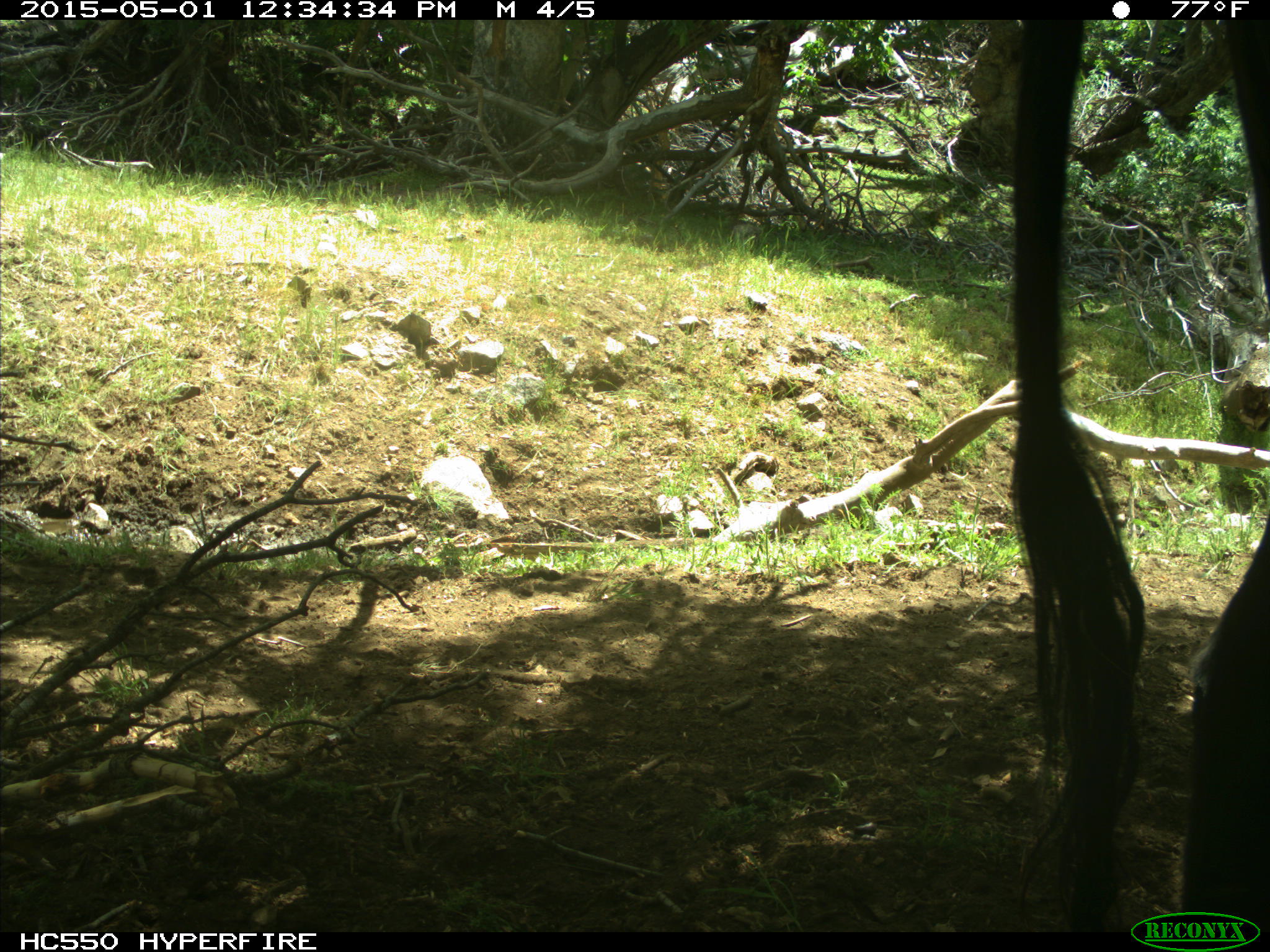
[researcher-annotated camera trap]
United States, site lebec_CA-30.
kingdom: Animalia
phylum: Chordata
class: Mammalia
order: Artiodactyla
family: Bovidae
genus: Bos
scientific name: Bos taurus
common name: domestic cow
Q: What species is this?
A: Bos taurus (domestic cow).